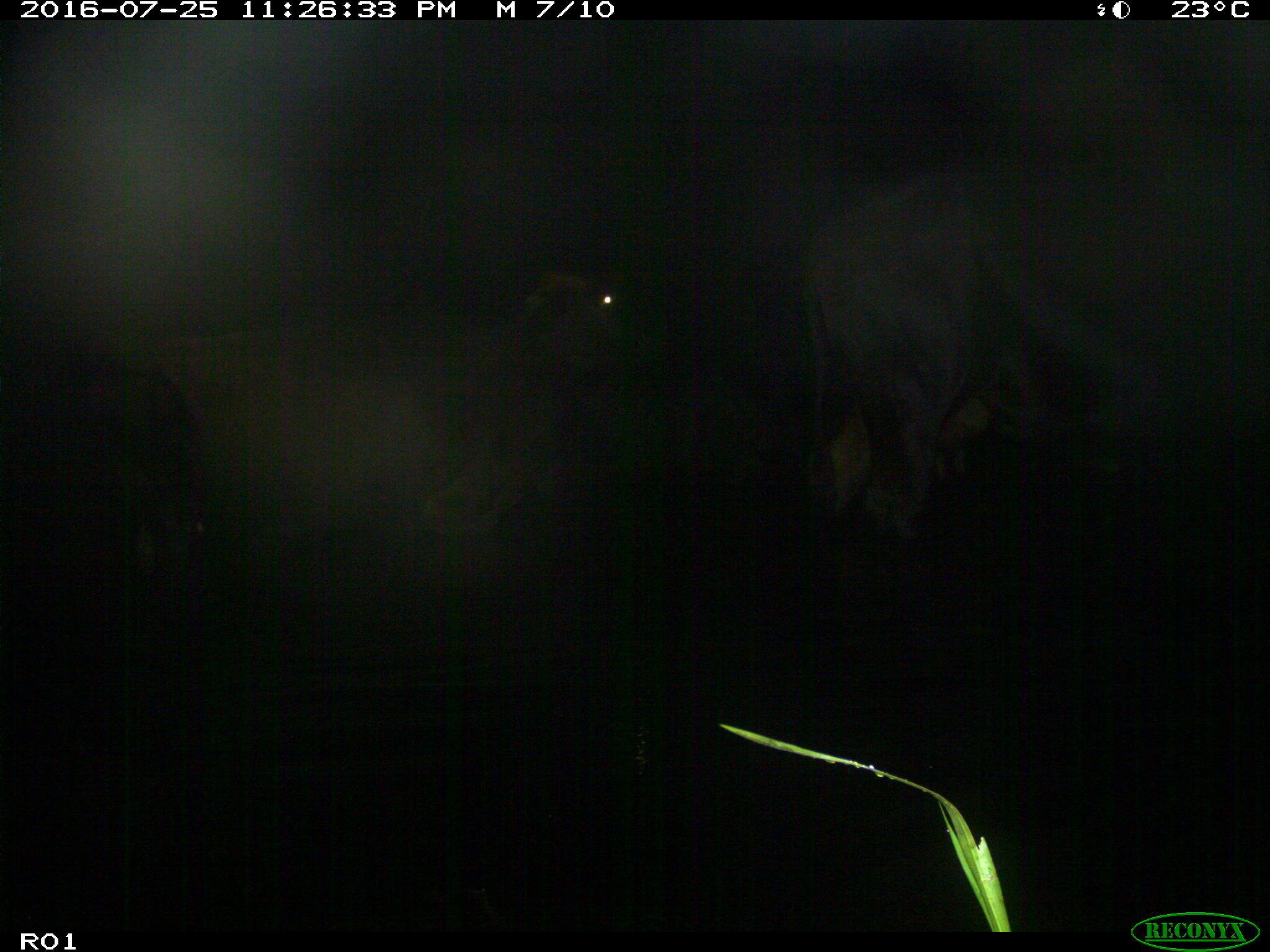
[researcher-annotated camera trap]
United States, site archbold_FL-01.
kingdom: Animalia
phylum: Chordata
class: Mammalia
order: Artiodactyla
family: Bovidae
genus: Bos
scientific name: Bos taurus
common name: domestic cow